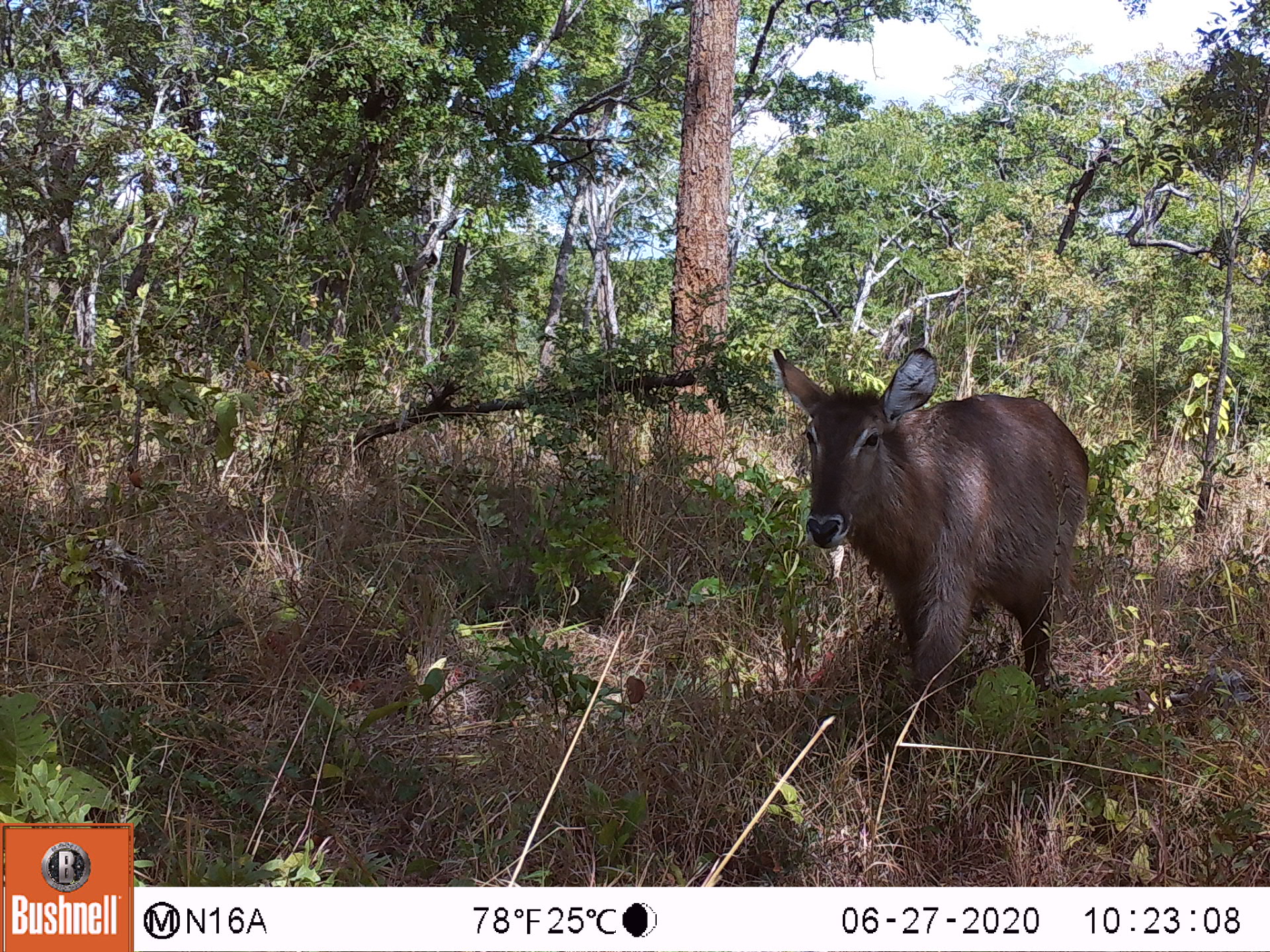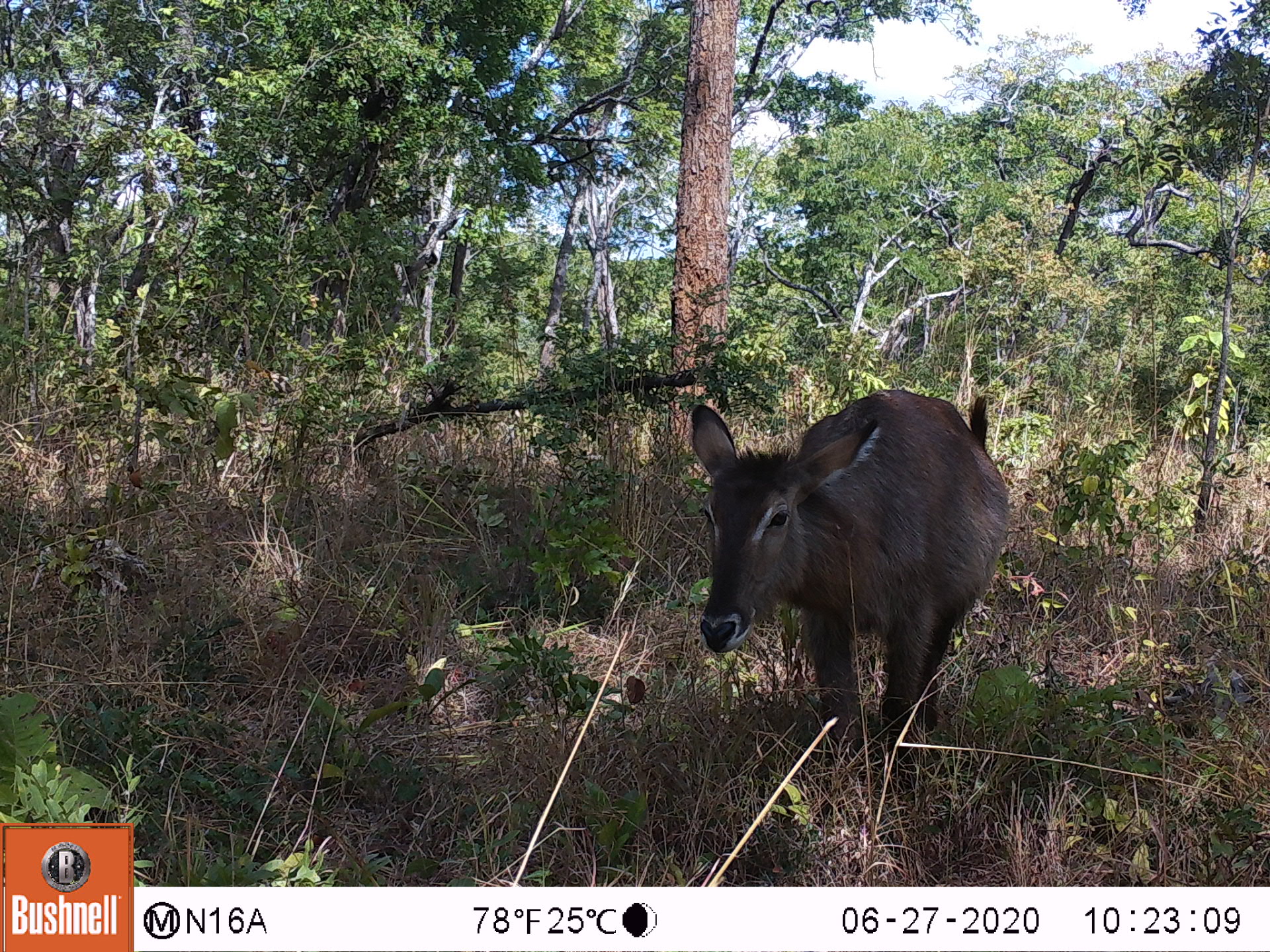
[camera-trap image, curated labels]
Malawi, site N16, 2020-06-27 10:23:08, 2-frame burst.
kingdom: Animalia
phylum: Chordata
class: Mammalia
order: Artiodactyla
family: Bovidae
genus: Kobus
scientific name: Kobus ellipsiprymnus ellipsiprymnus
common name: common waterbuck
Common waterbuck (Kobus ellipsiprymnus ellipsiprymnus), count 1.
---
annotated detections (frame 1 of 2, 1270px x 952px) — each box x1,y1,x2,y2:
common waterbuck: 764,342,1091,710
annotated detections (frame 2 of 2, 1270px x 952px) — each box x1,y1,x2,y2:
common waterbuck: 681,387,1015,771